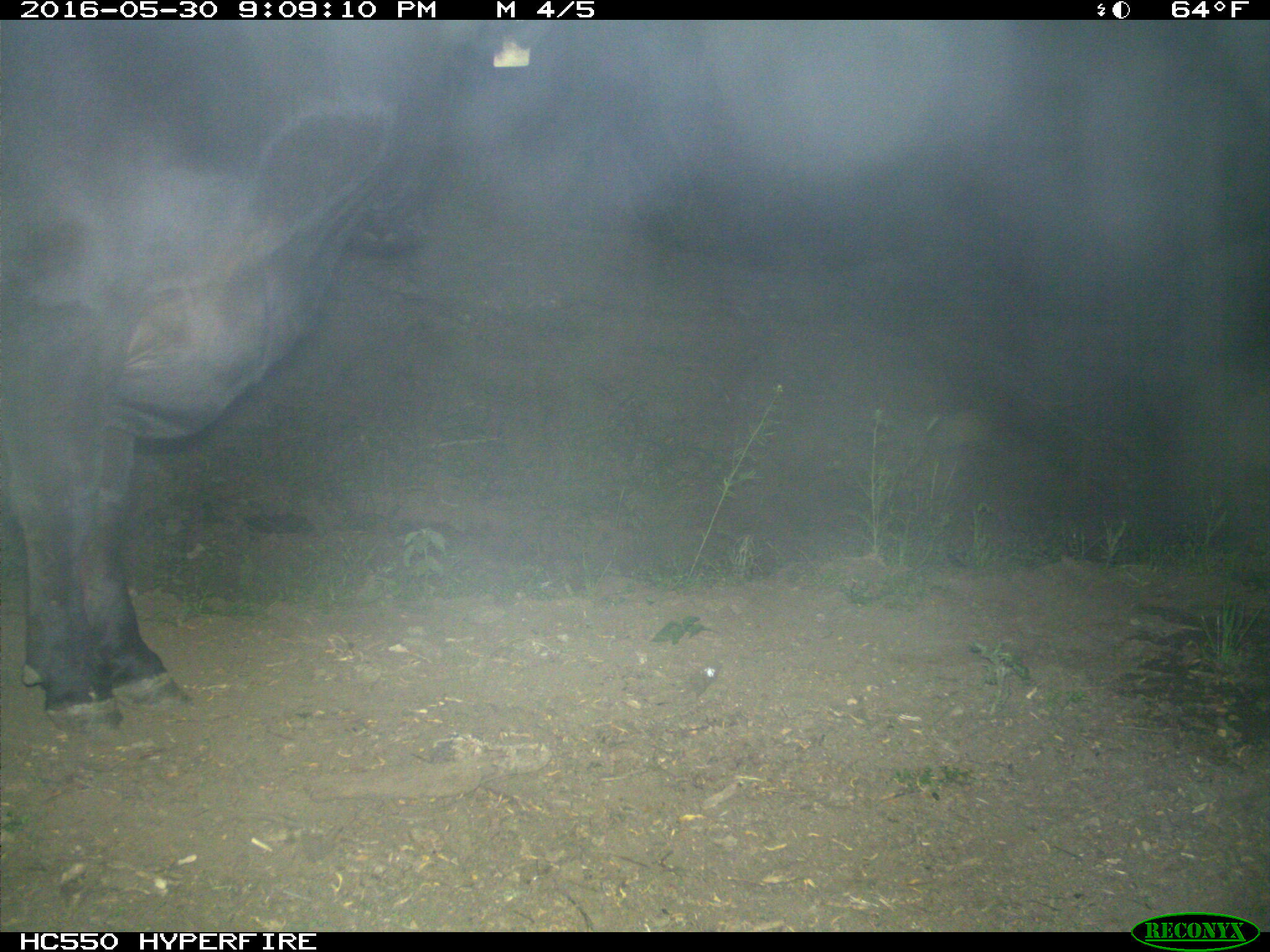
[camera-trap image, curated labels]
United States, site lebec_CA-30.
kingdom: Animalia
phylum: Chordata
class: Mammalia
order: Artiodactyla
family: Bovidae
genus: Bos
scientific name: Bos taurus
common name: domestic cow